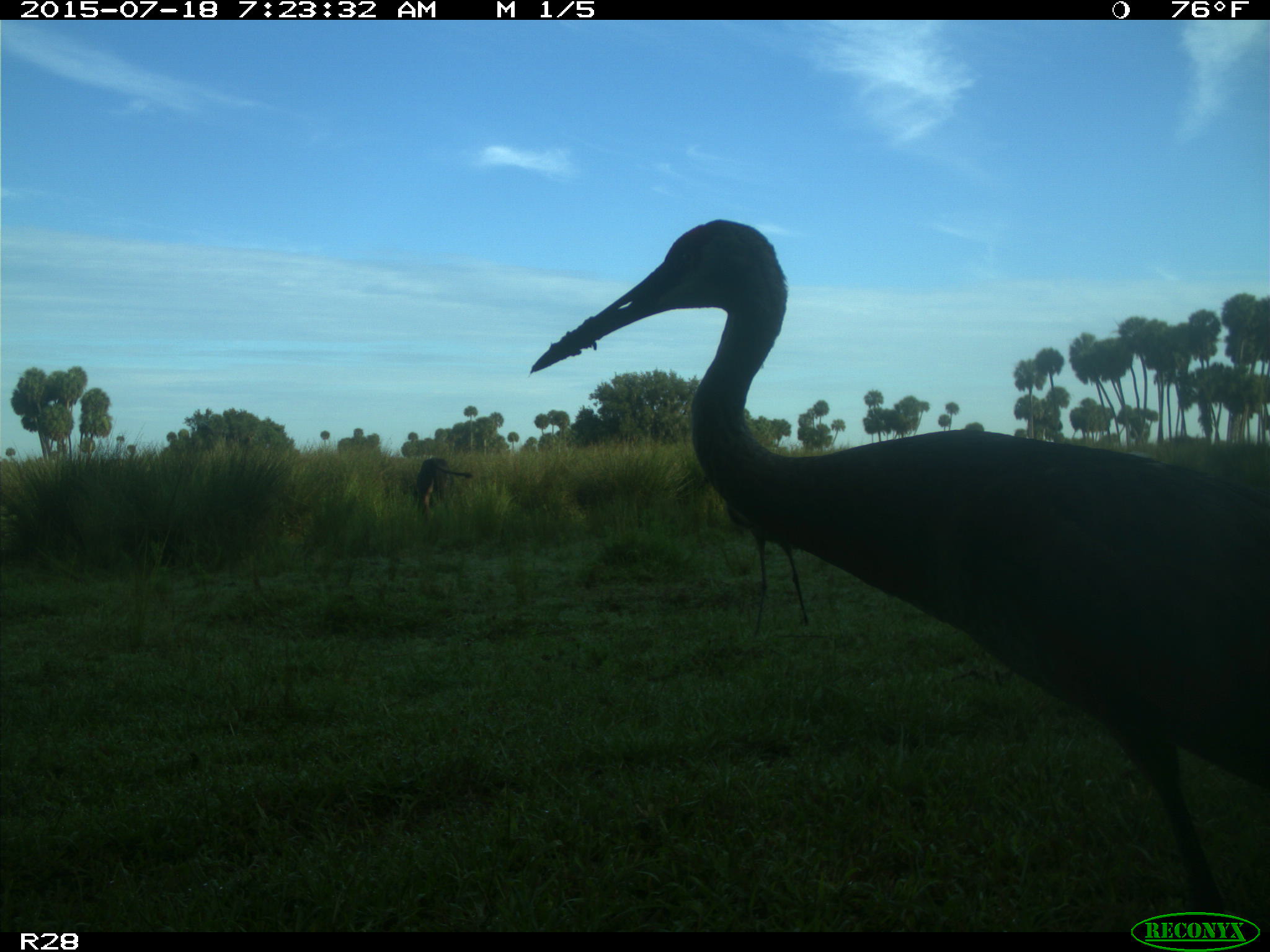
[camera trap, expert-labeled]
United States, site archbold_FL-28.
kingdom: Animalia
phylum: Chordata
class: Mammalia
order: Artiodactyla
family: Bovidae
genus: Bos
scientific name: Bos taurus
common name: domestic cow